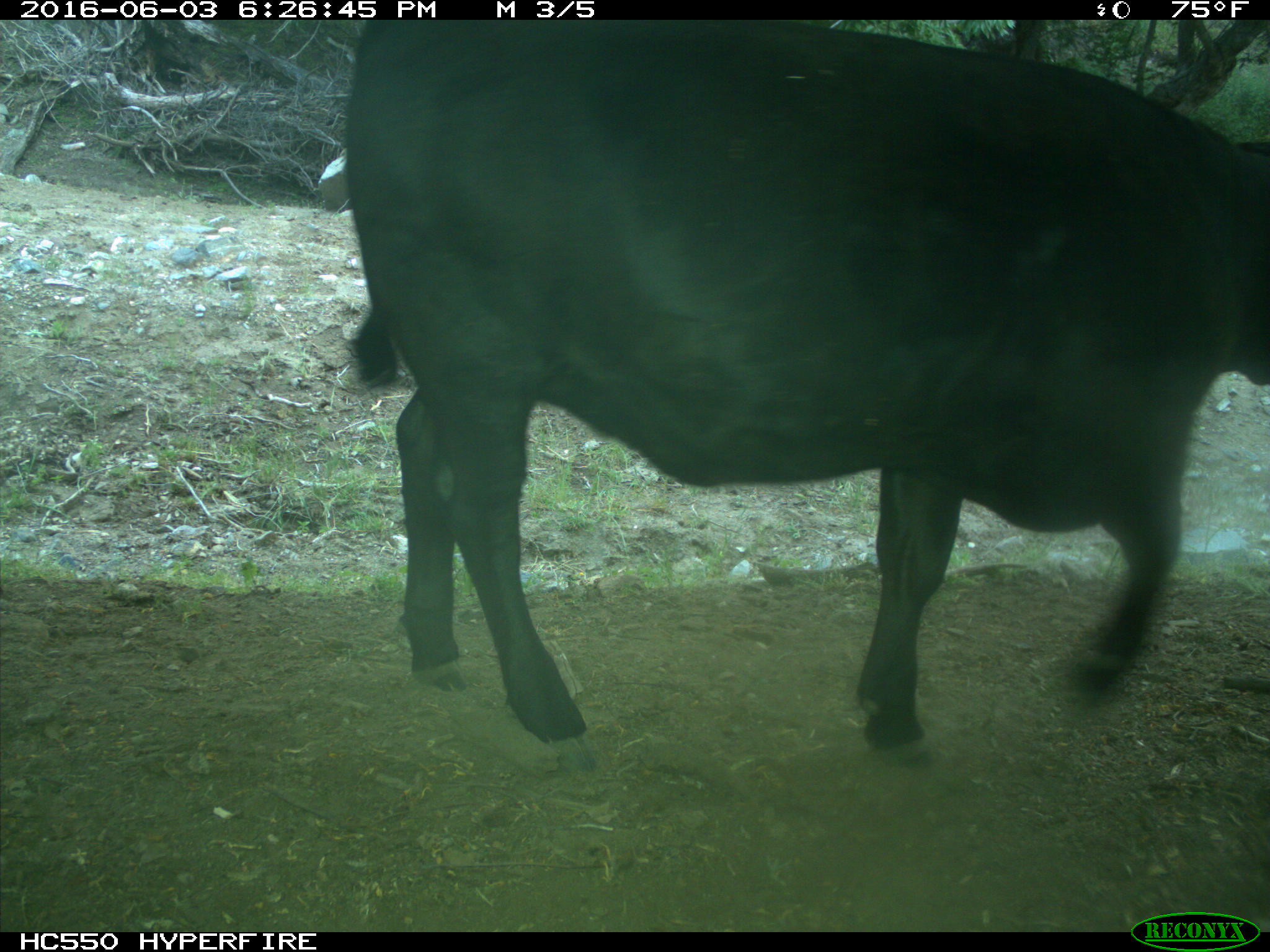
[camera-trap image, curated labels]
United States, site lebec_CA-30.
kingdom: Animalia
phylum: Chordata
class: Mammalia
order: Artiodactyla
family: Bovidae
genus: Bos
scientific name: Bos taurus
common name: domestic cow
Bos taurus (domestic cow).